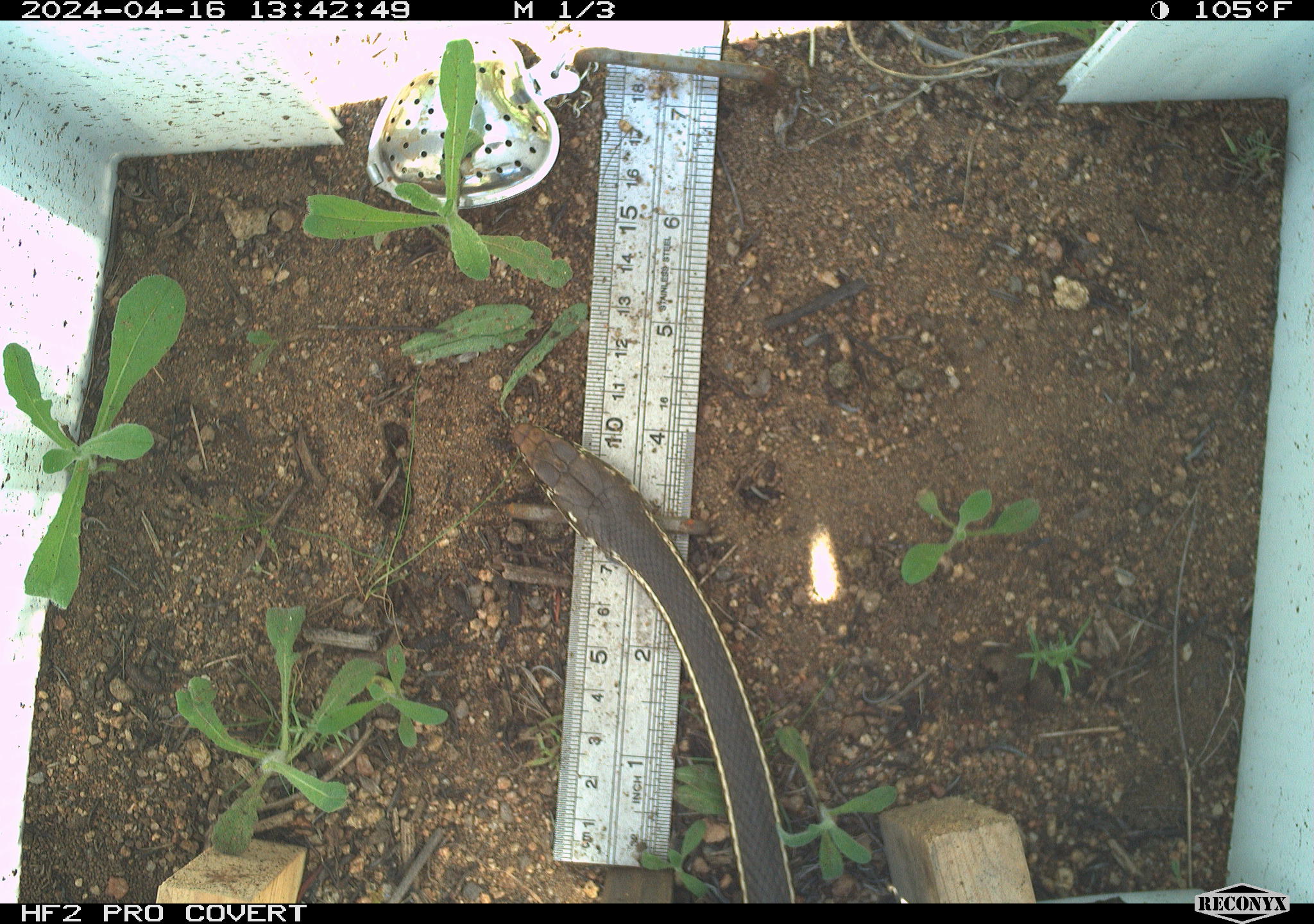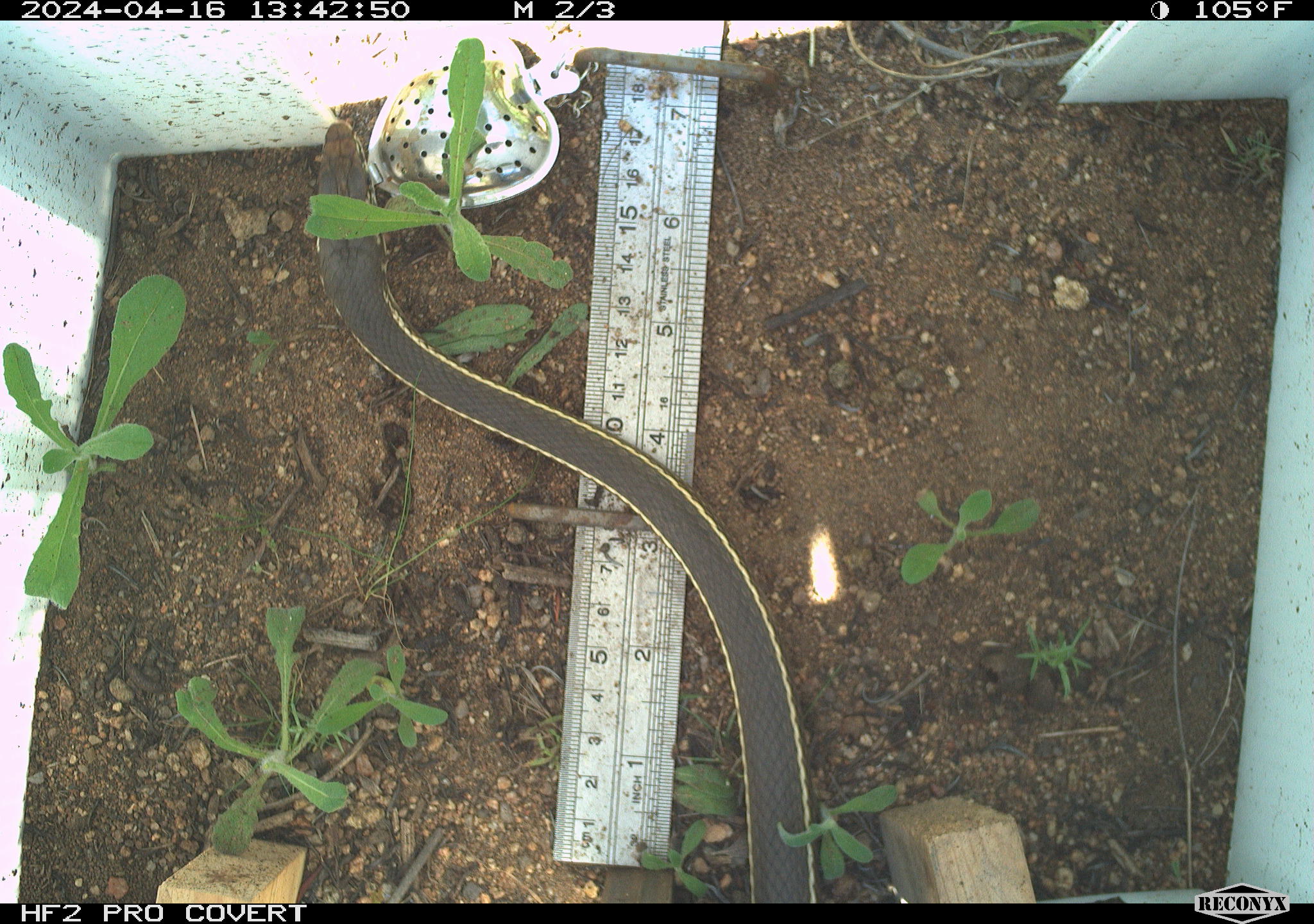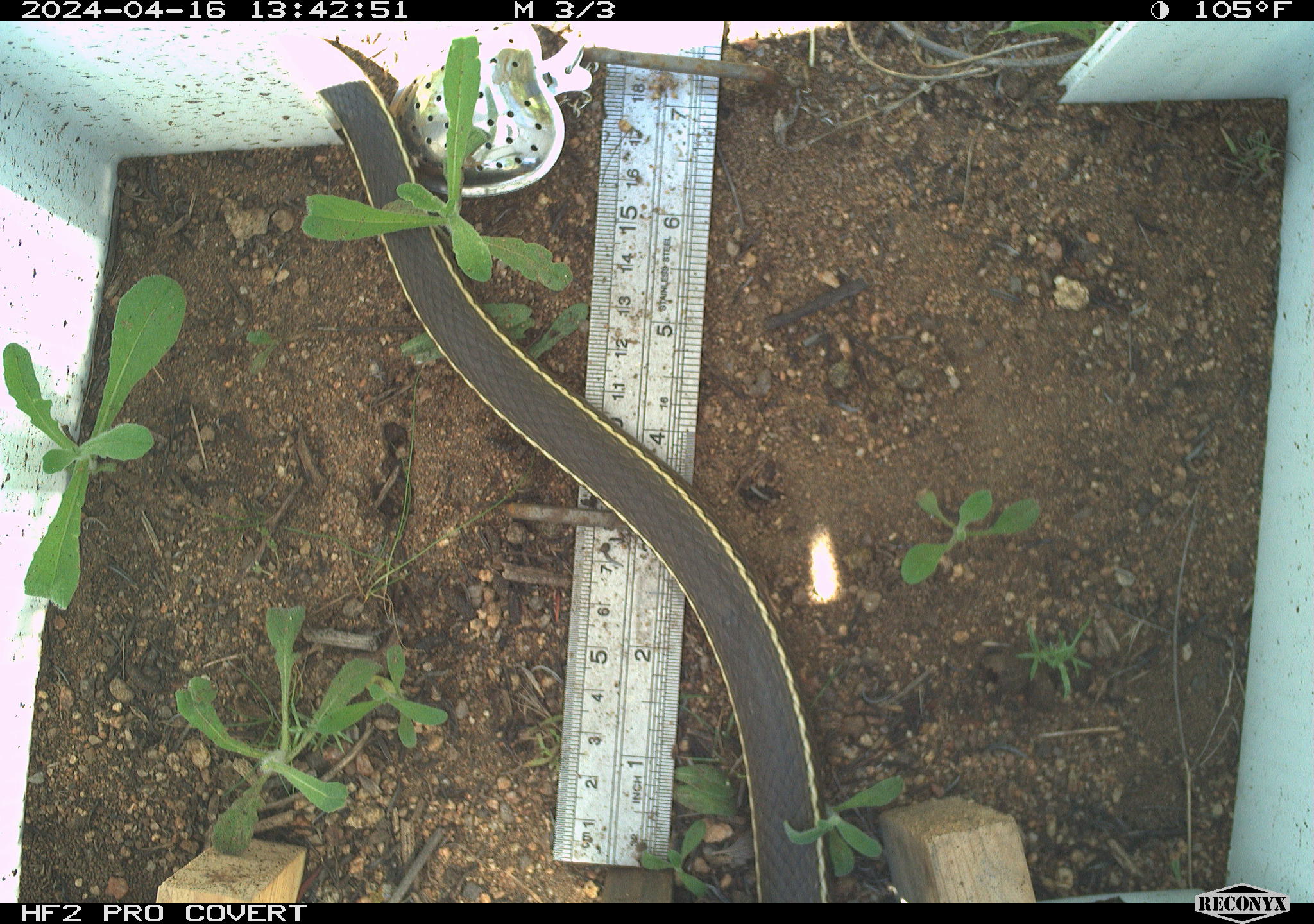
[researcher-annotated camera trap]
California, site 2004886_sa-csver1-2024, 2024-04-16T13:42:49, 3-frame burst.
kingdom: Animalia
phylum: Chordata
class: Reptilia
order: Squamata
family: Colubridae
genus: Thamnophis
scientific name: Thamnophis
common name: american gartersnakes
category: thamnophis species